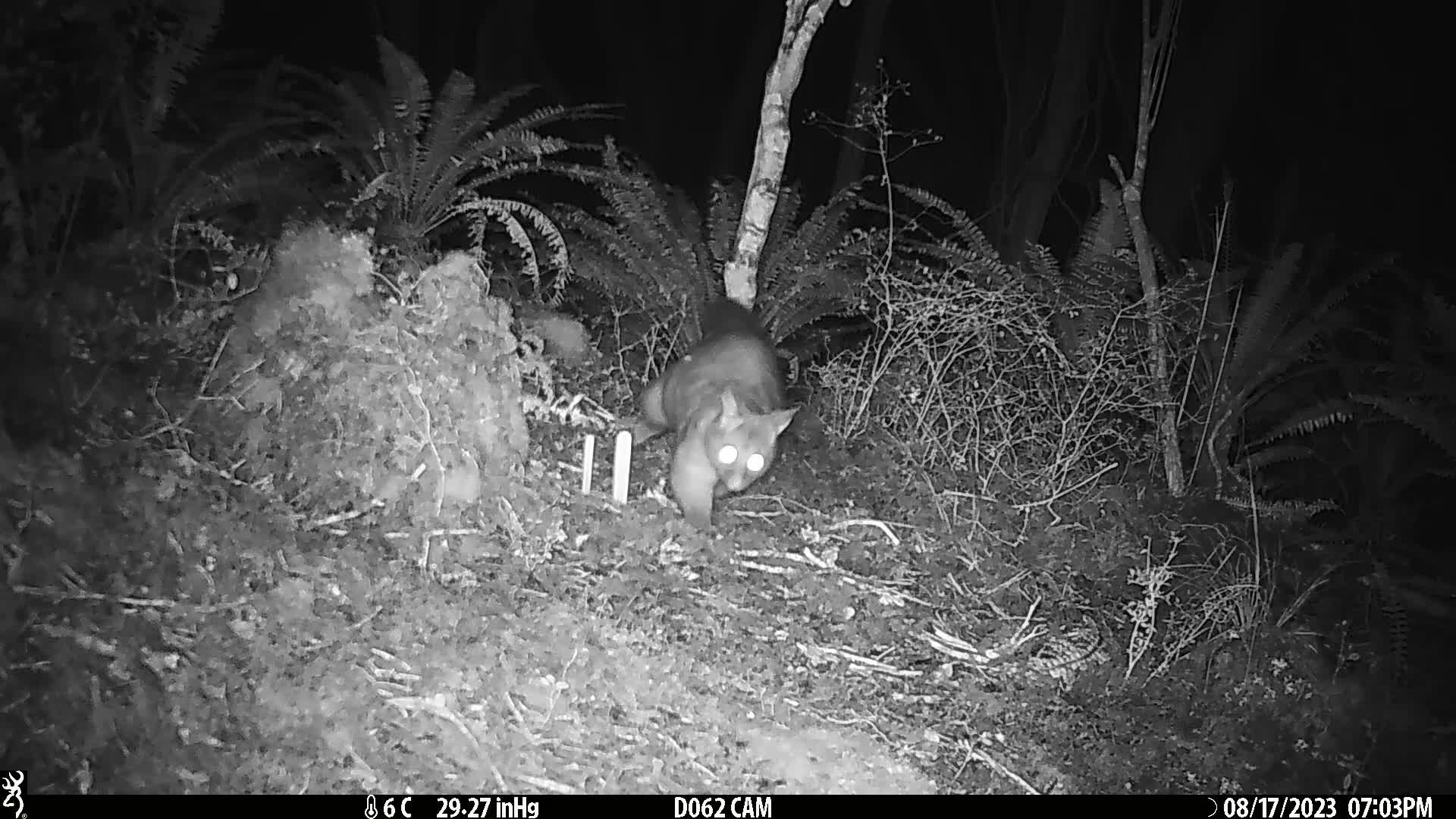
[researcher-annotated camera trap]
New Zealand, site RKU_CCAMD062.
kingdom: Animalia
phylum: Chordata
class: Mammalia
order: Diprotodontia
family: Phalangeridae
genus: Trichosurus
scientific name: Trichosurus vulpecula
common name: common brushtail possum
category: possum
Possum (common brushtail possum) (Trichosurus vulpecula).